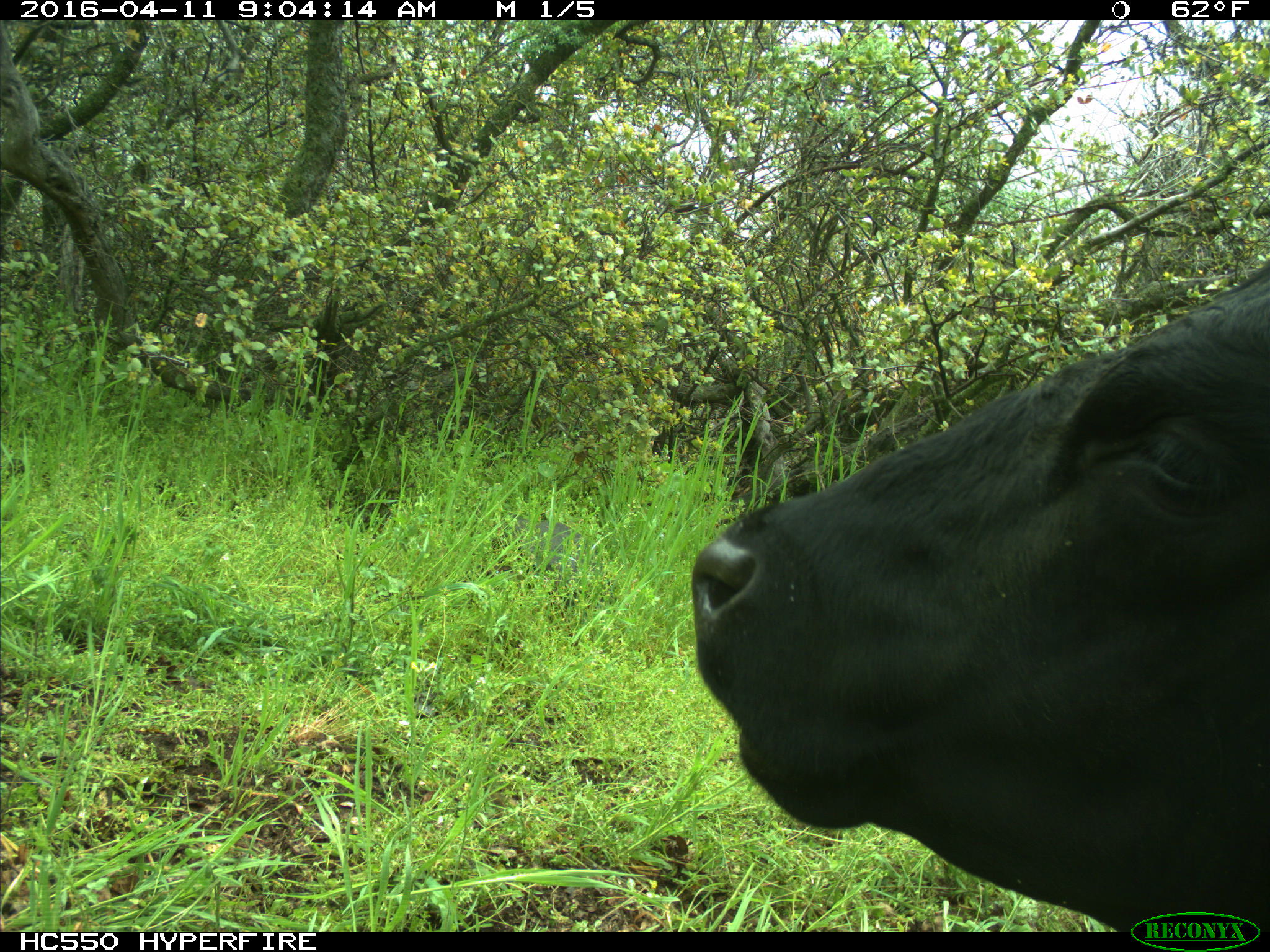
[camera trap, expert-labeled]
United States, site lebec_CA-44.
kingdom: Animalia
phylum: Chordata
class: Mammalia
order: Artiodactyla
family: Bovidae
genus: Bos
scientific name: Bos taurus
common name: domestic cow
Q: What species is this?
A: Bos taurus (domestic cow).